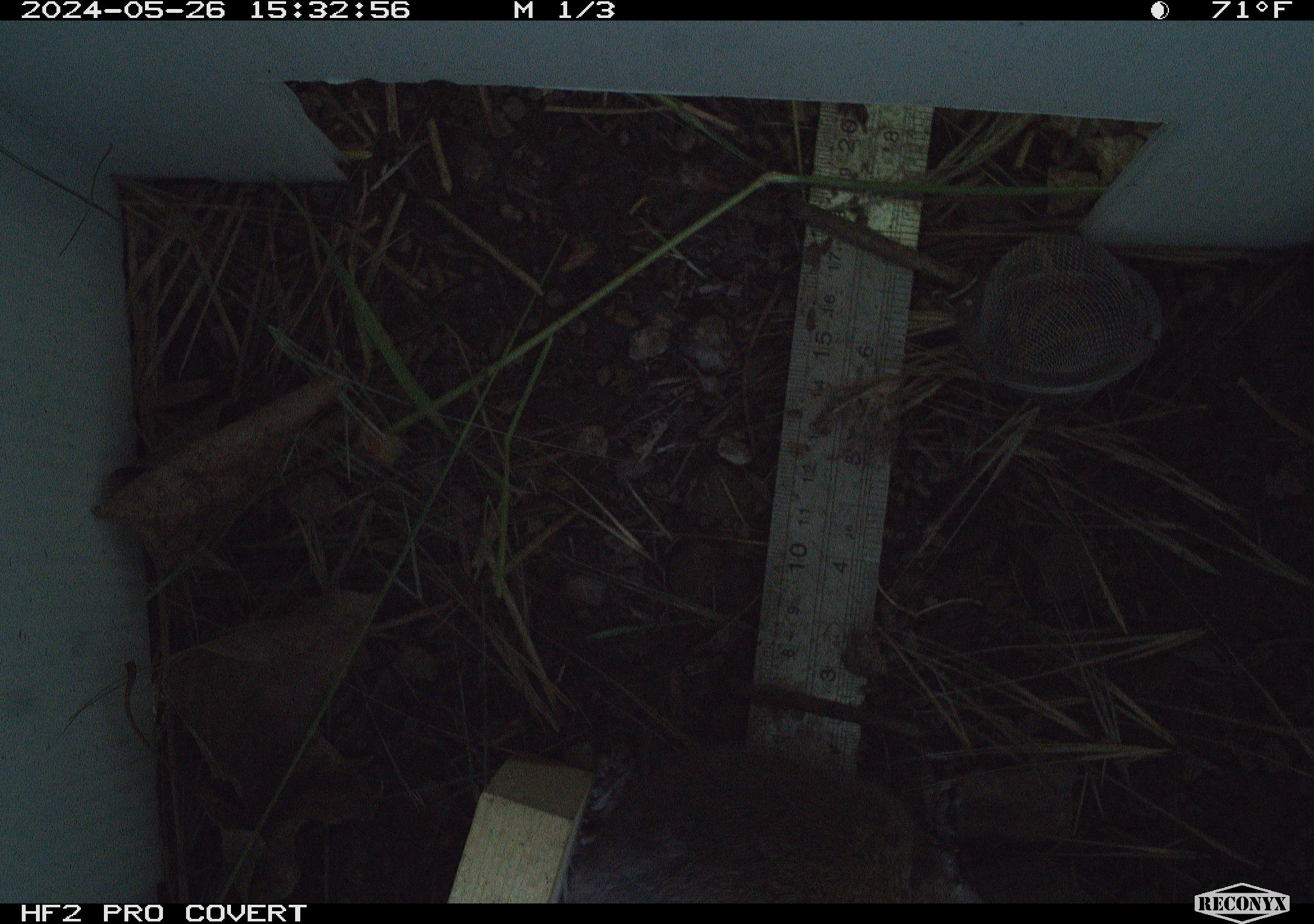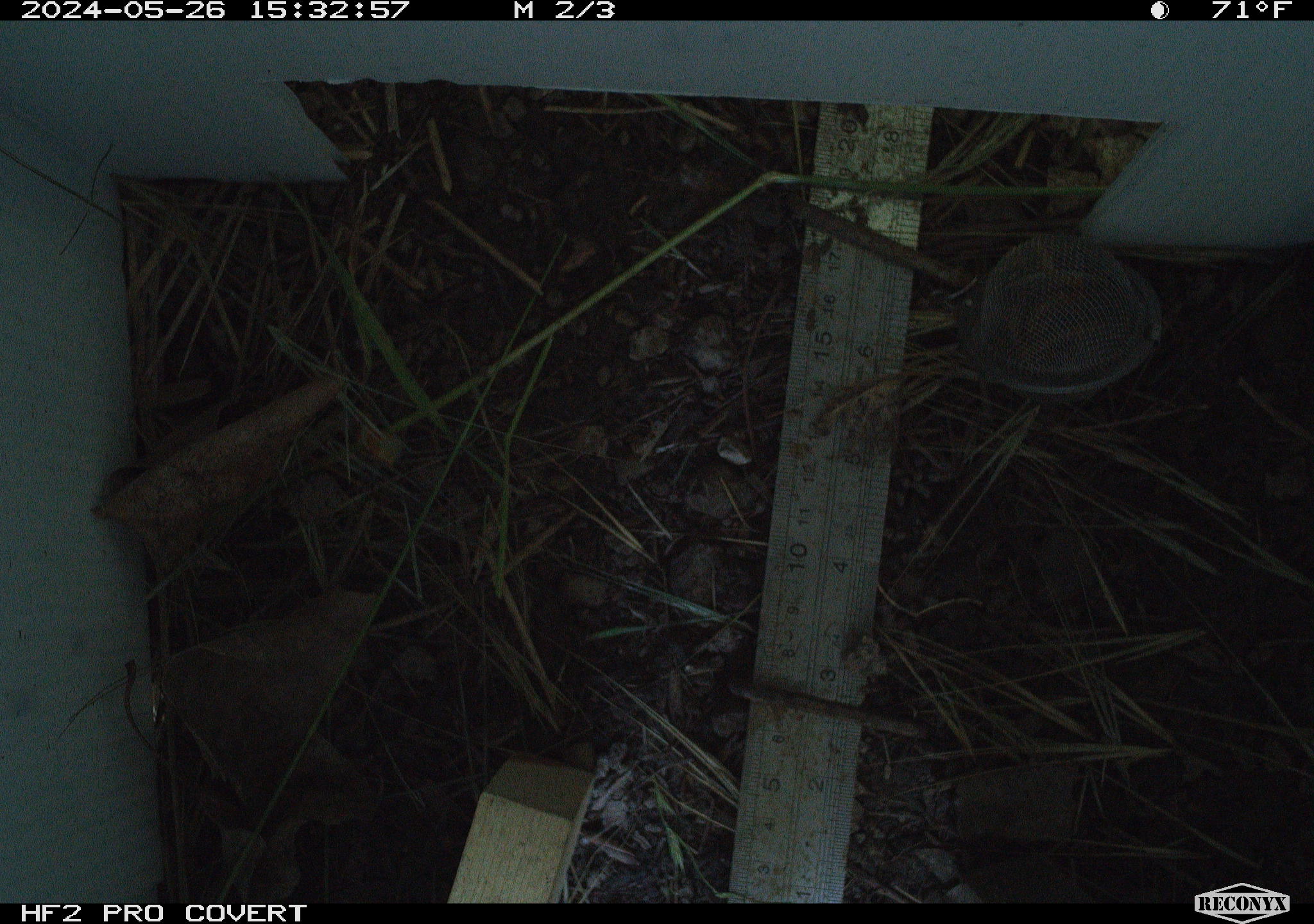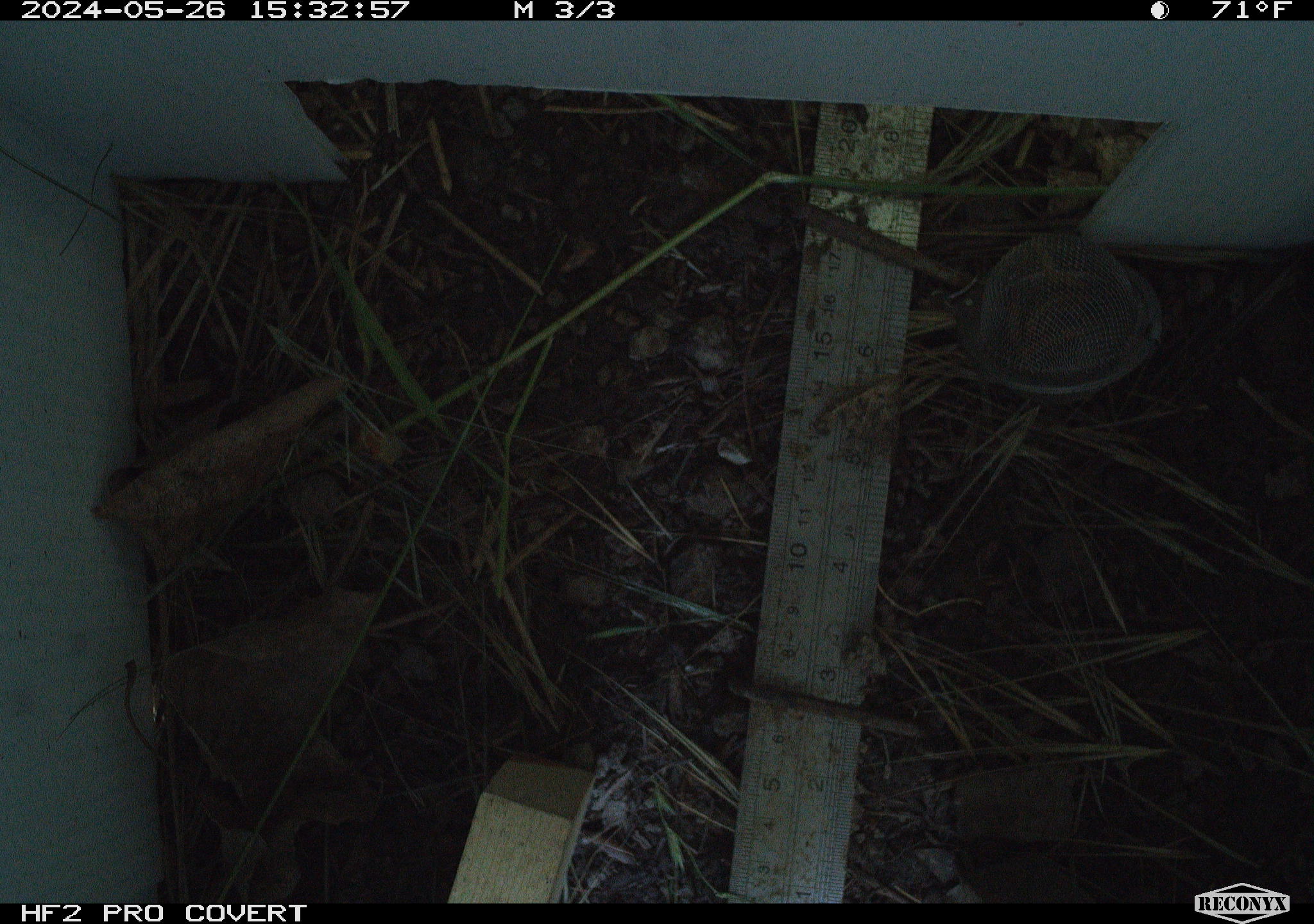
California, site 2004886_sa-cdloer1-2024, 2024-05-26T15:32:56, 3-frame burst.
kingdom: Animalia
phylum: Chordata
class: Mammalia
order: Rodentia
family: Cricetidae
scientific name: Arvicolinae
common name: voles, lemmings, and muskrats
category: arvicolinae subfamily